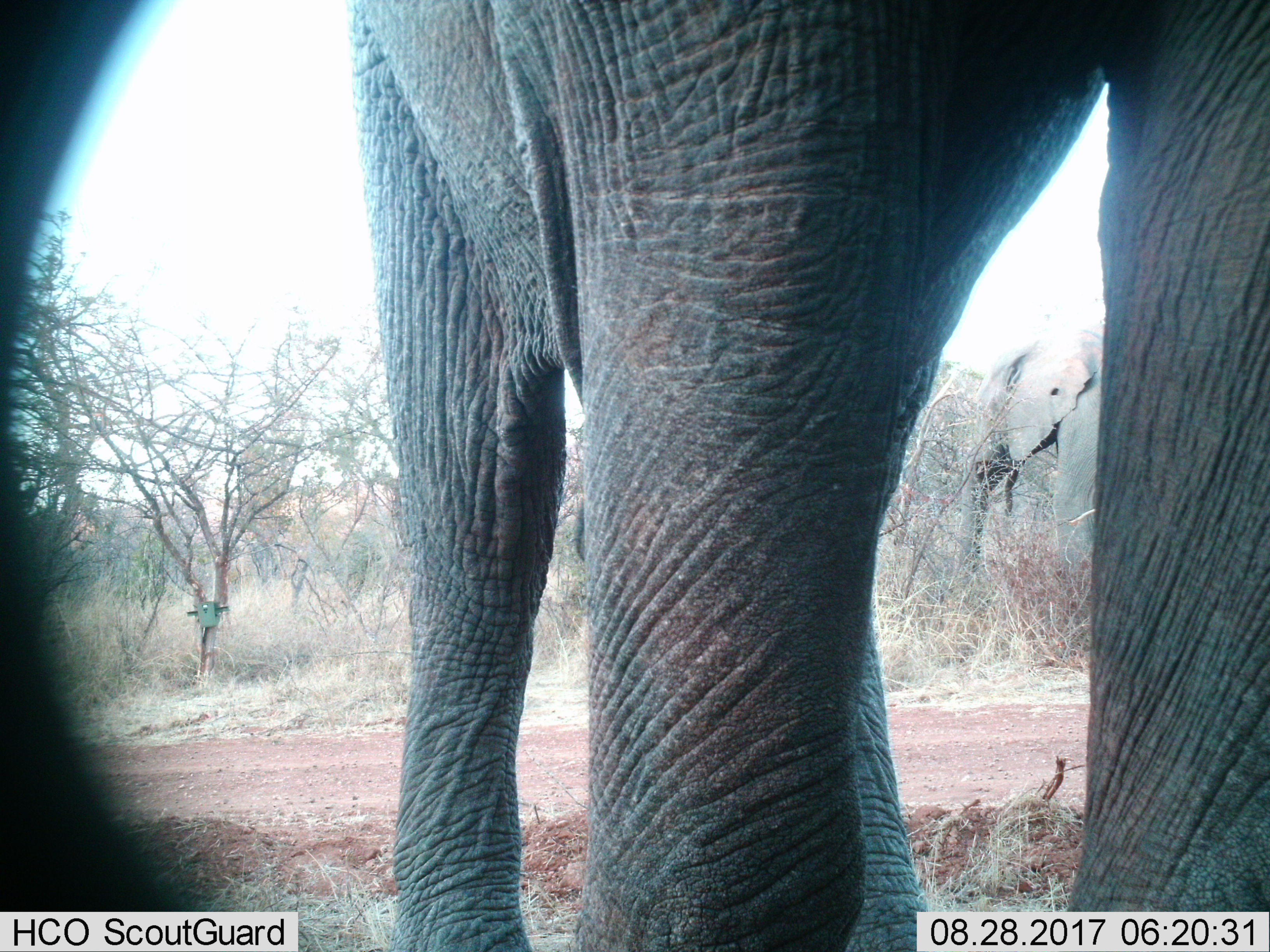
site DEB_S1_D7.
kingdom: Animalia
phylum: Chordata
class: Mammalia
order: Proboscidea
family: Elephantidae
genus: Loxodonta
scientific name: Loxodonta africana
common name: african bush elephant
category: elephant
Elephant (african bush elephant) (Loxodonta africana), count 2. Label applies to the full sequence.